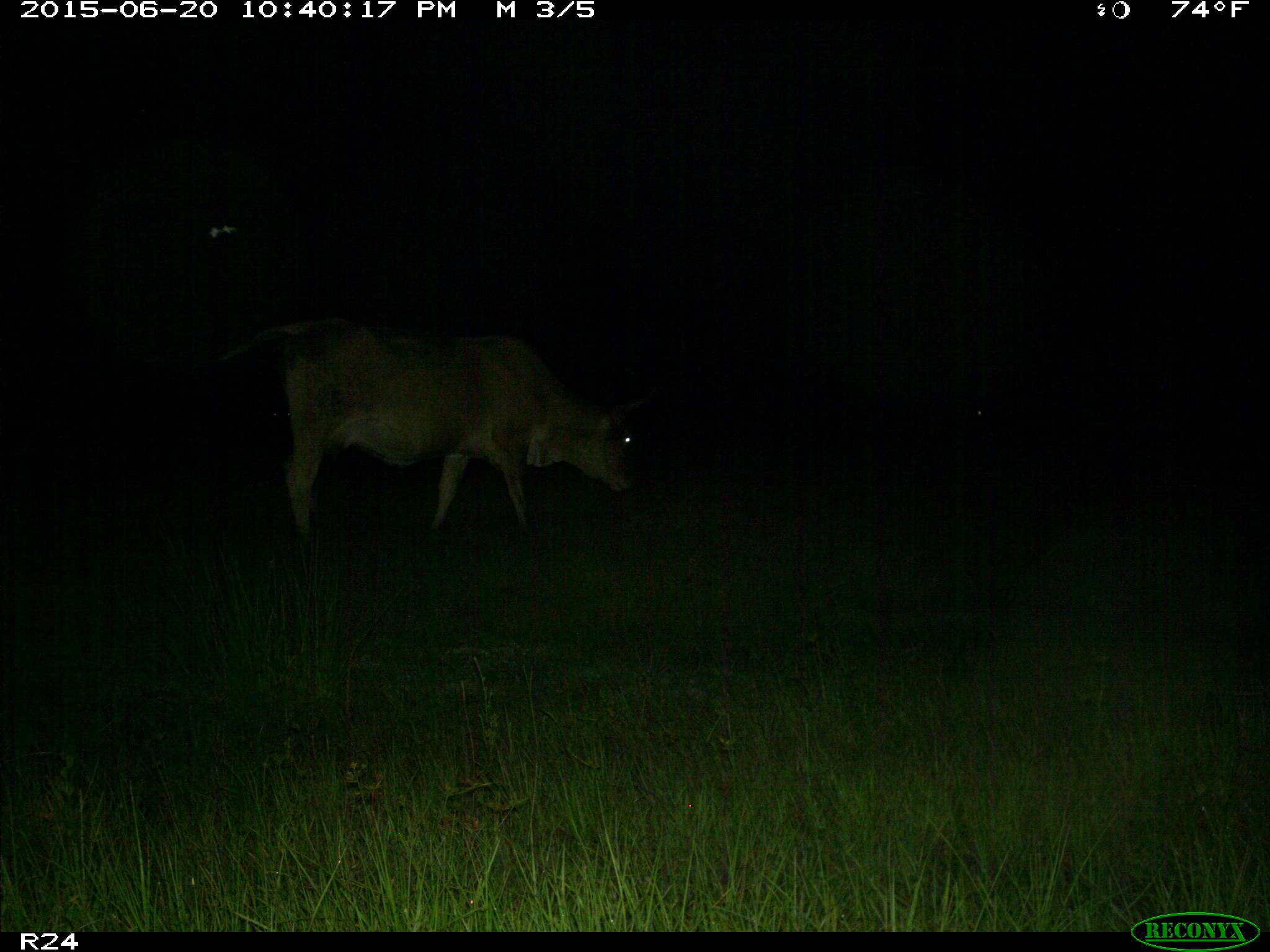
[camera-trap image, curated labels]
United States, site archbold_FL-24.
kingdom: Animalia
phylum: Chordata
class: Mammalia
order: Artiodactyla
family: Bovidae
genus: Bos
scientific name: Bos taurus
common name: domestic cow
Bos taurus (domestic cow).